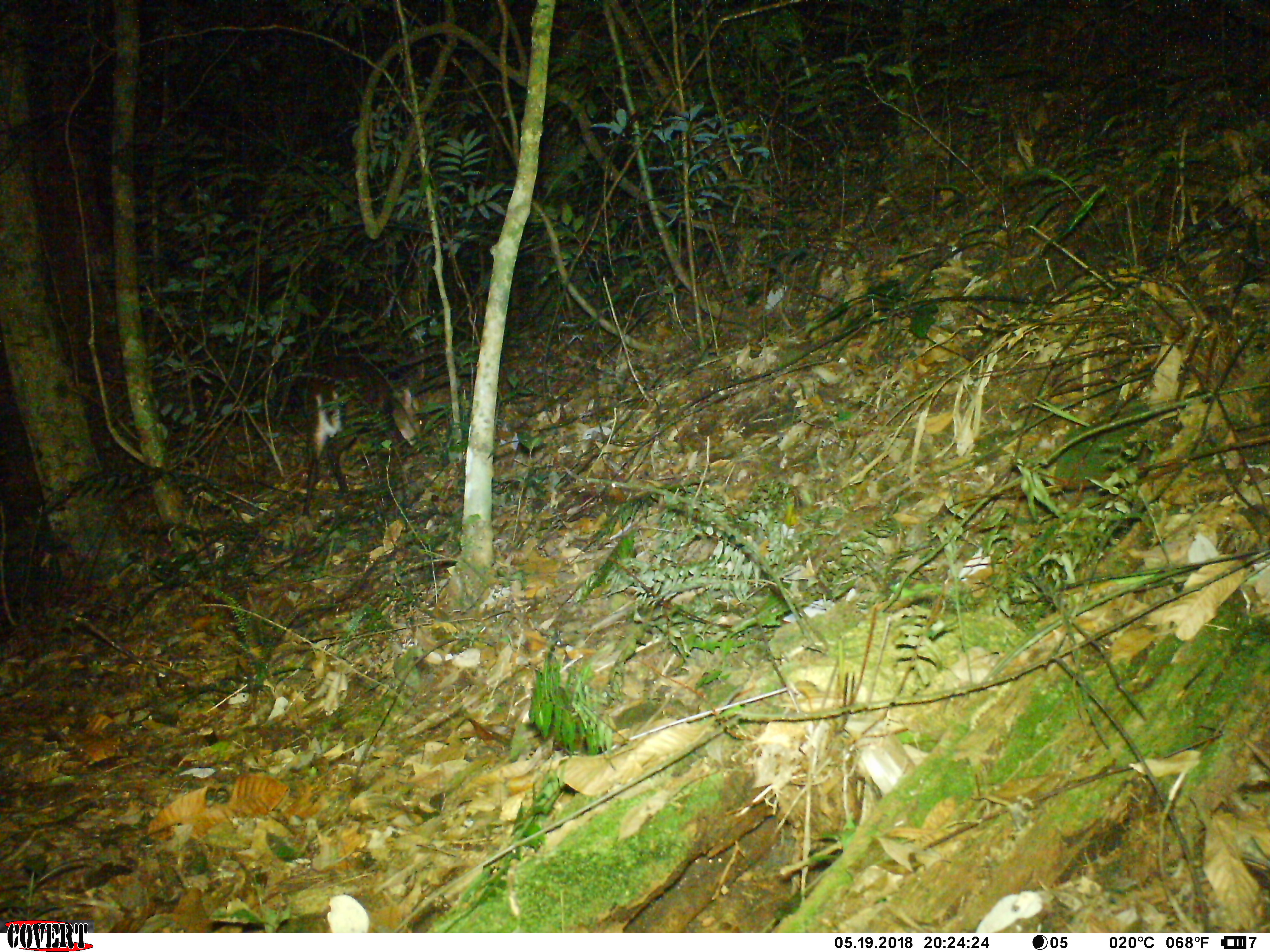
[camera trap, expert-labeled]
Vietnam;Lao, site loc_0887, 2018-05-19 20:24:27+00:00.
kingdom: Animalia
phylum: Chordata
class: Mammalia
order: Artiodactyla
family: Cervidae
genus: Muntiacus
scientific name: Muntiacus rooseveltorum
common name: roosevelt's muntjac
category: roosevelts muntjac group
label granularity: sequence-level